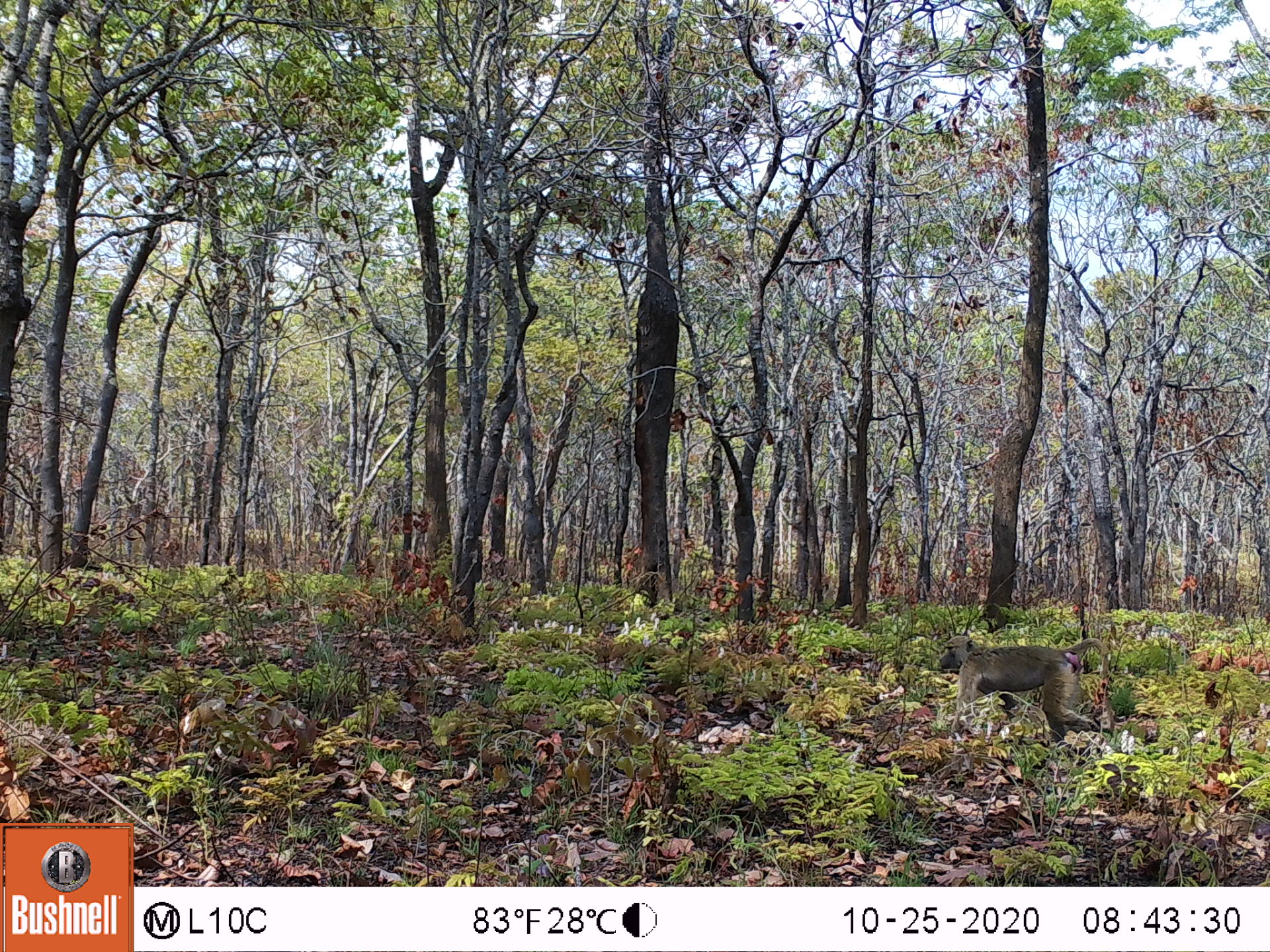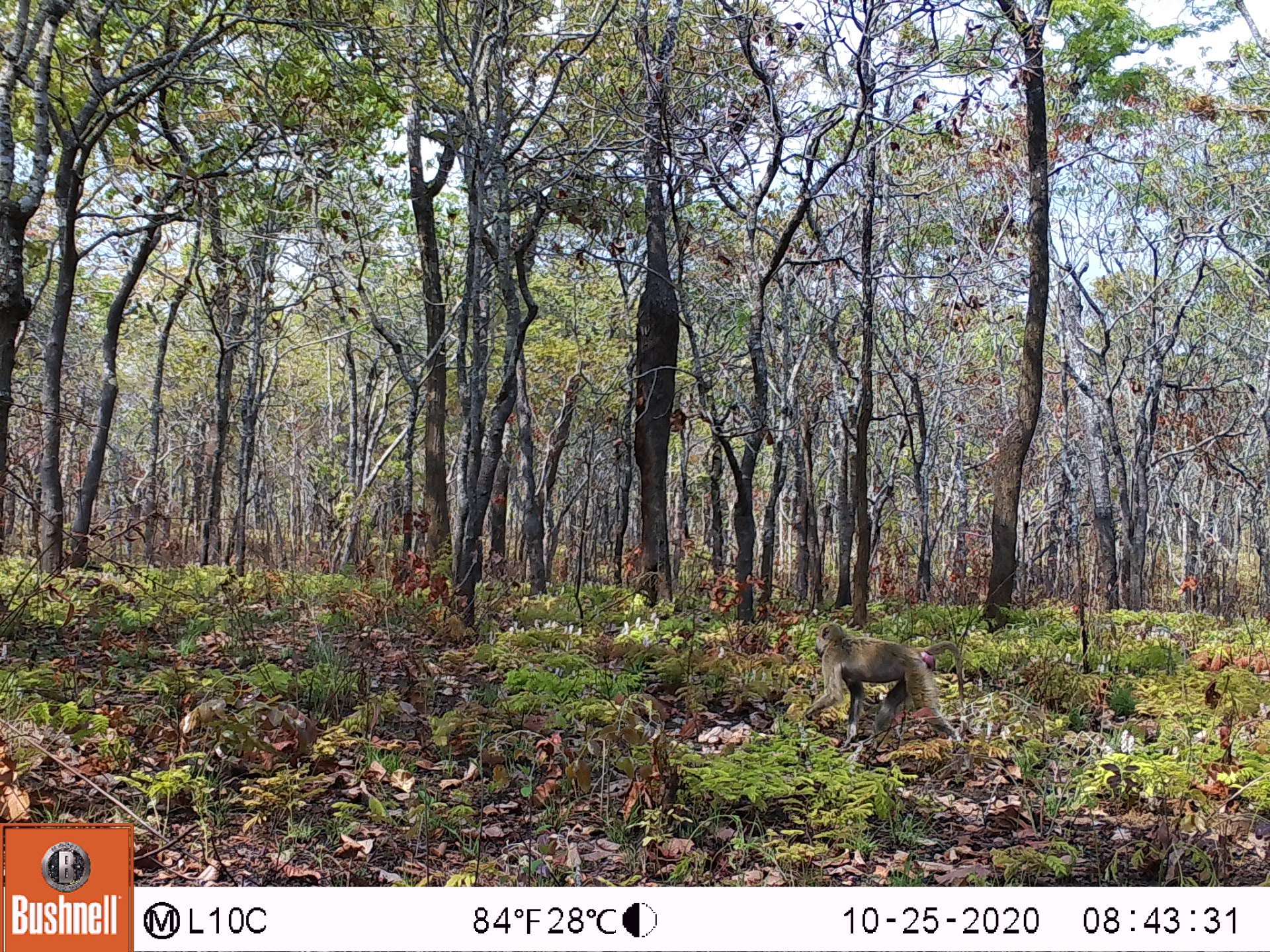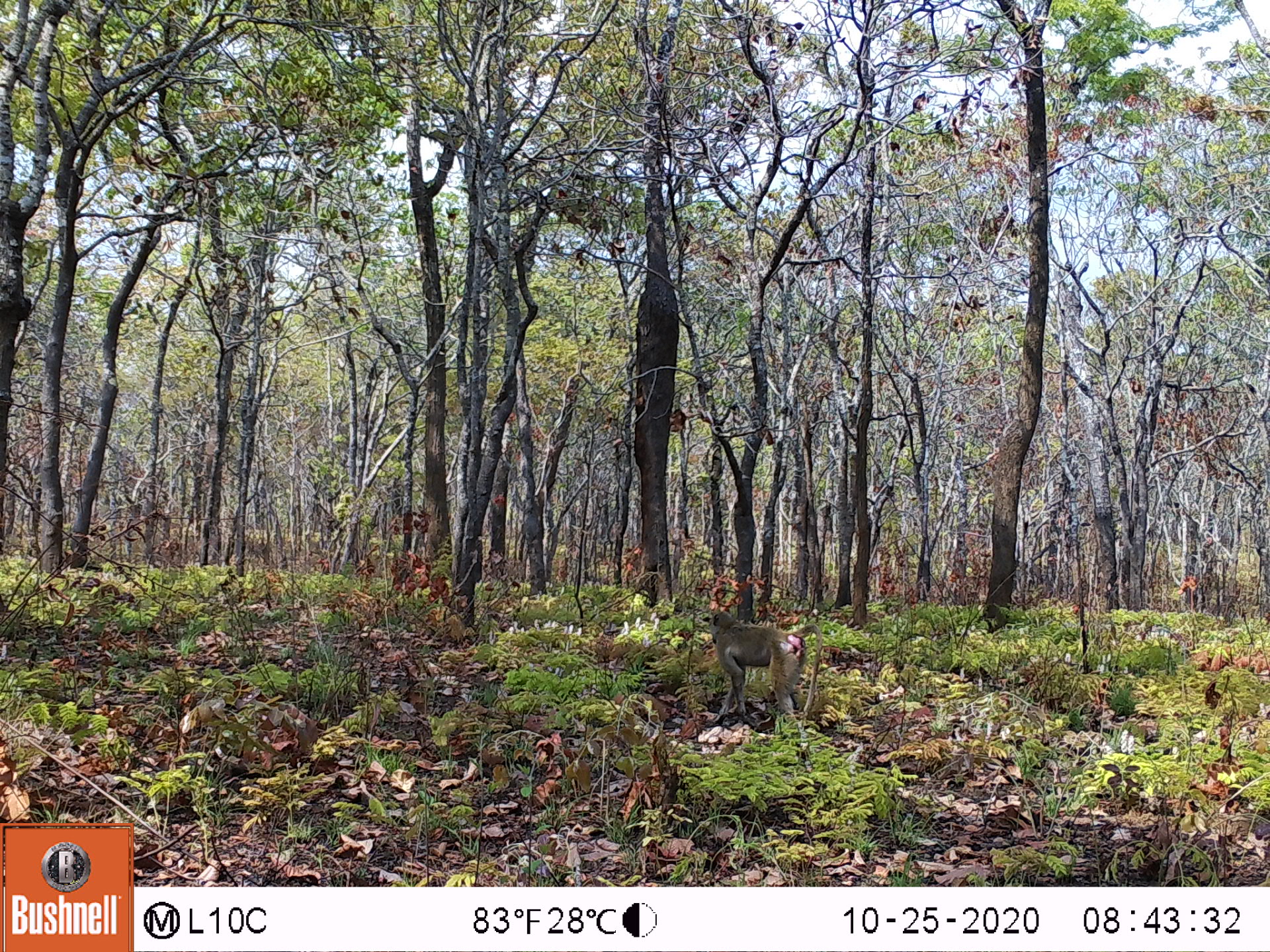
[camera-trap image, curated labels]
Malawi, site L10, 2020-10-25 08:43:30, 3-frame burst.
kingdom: Animalia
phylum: Chordata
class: Mammalia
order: Primates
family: Cercopithecidae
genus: Papio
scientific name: Papio cynocephalus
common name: yellow baboon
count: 1